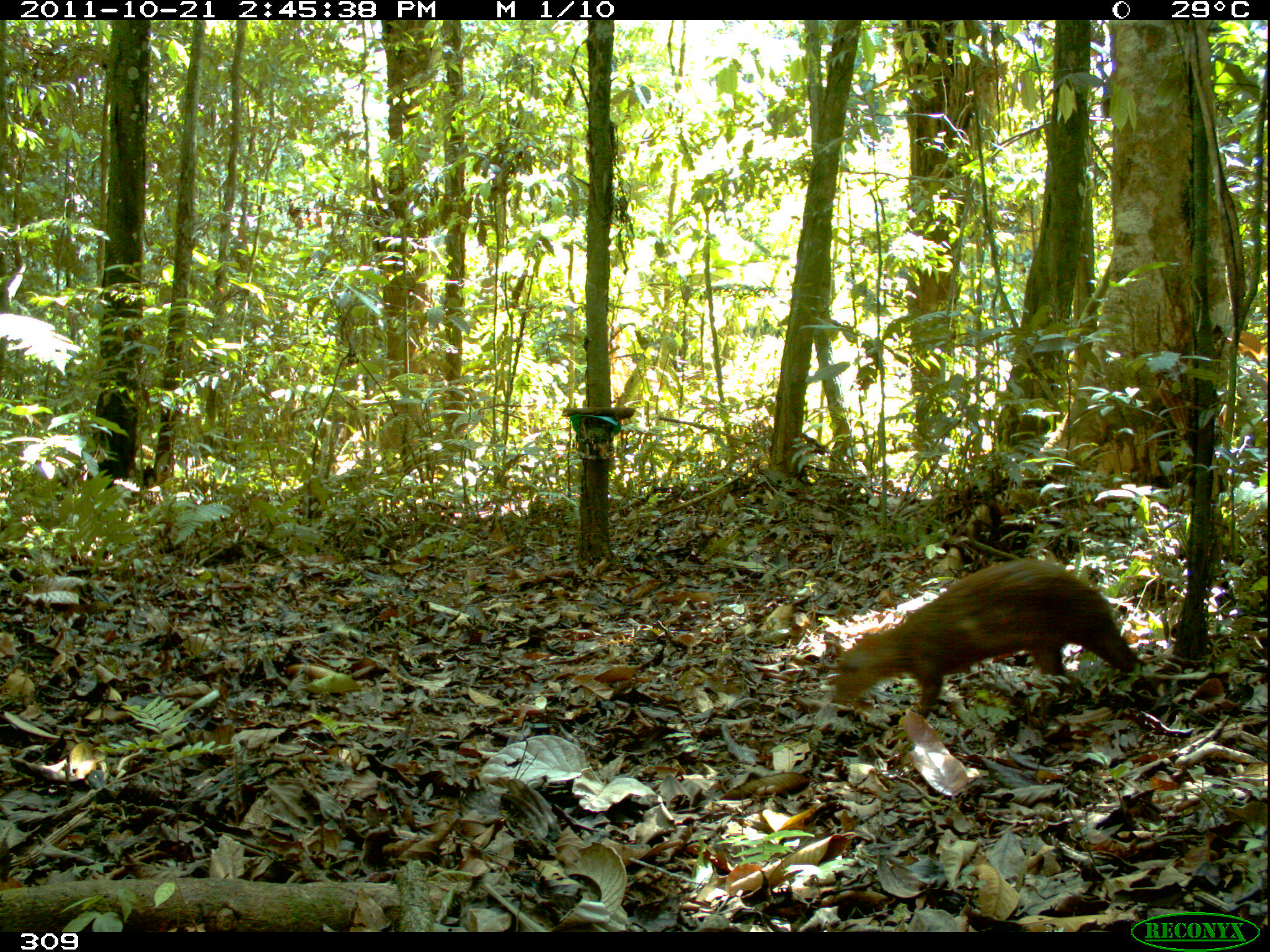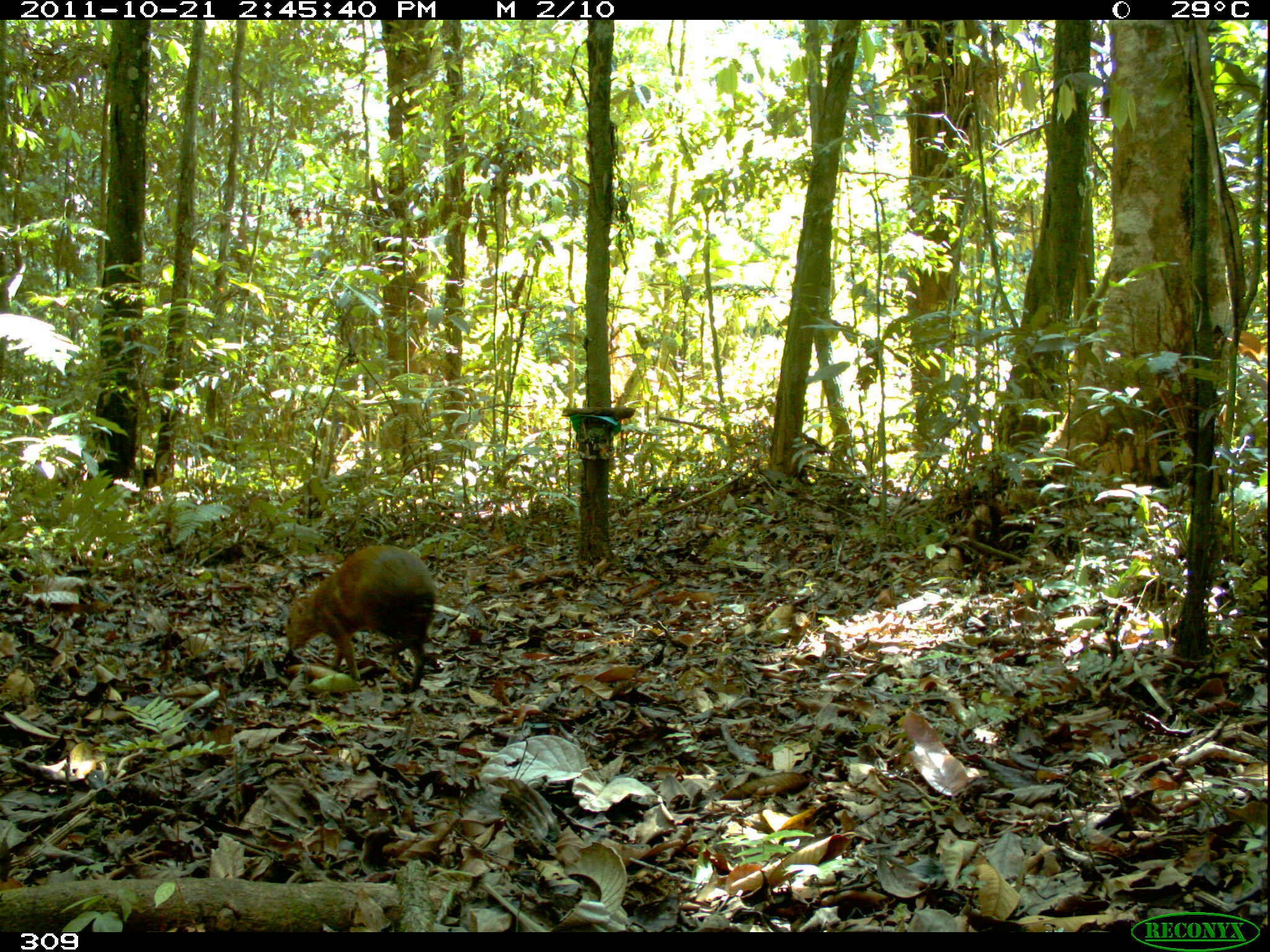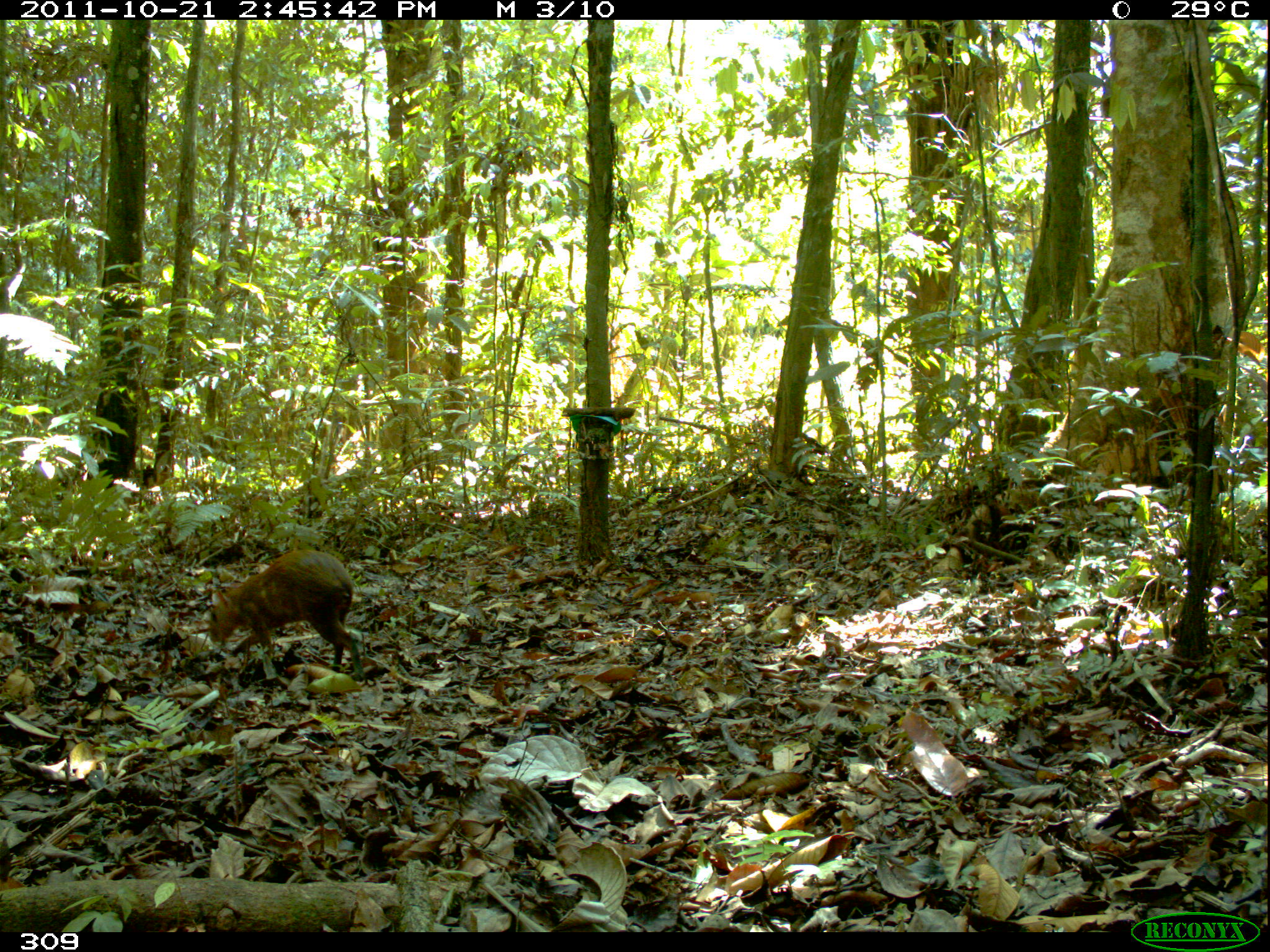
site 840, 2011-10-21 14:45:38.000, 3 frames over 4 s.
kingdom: Animalia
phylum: Chordata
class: Mammalia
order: Rodentia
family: Dasyproctidae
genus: Dasyprocta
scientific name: Dasyprocta punctata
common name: central american agouti